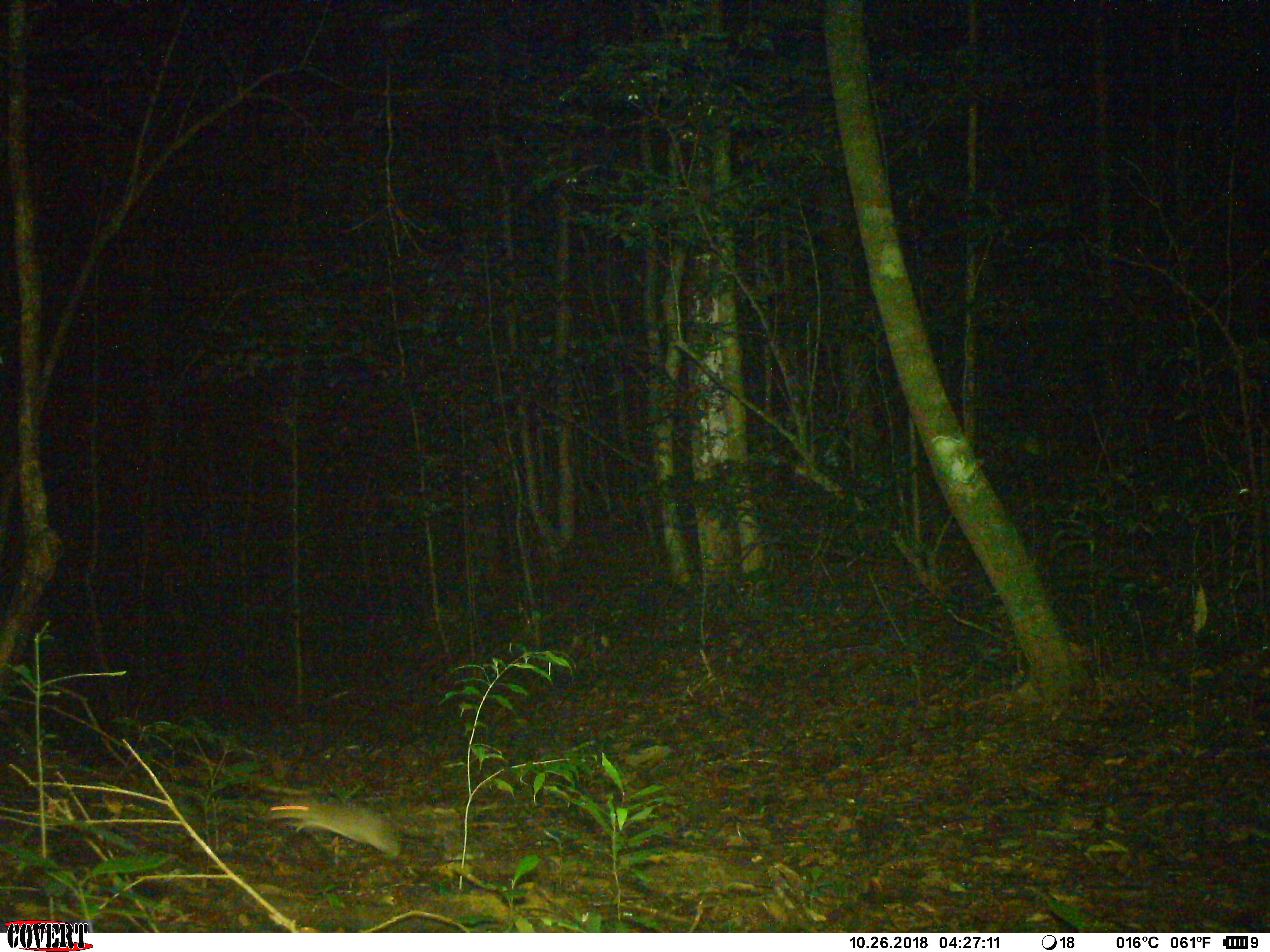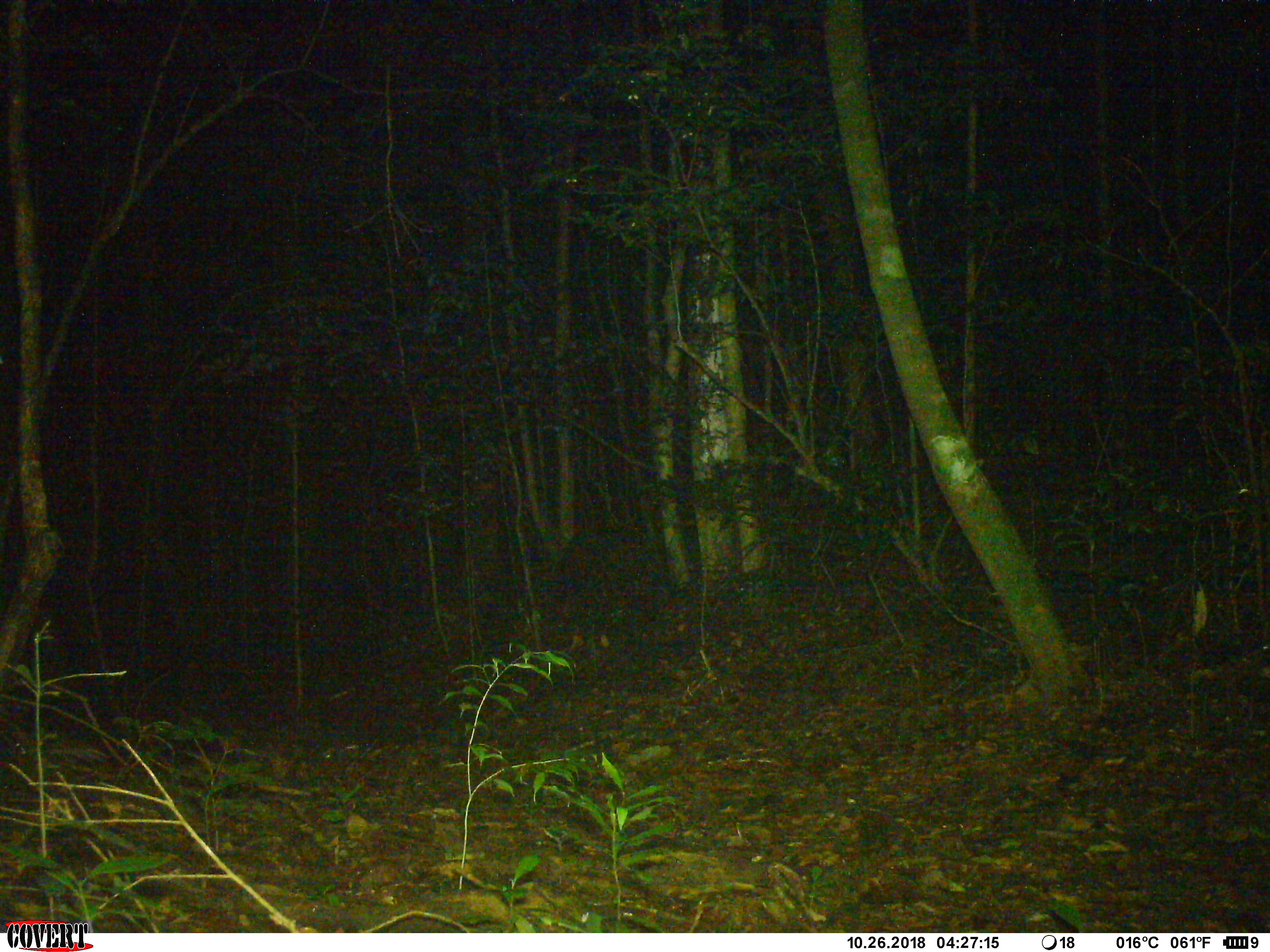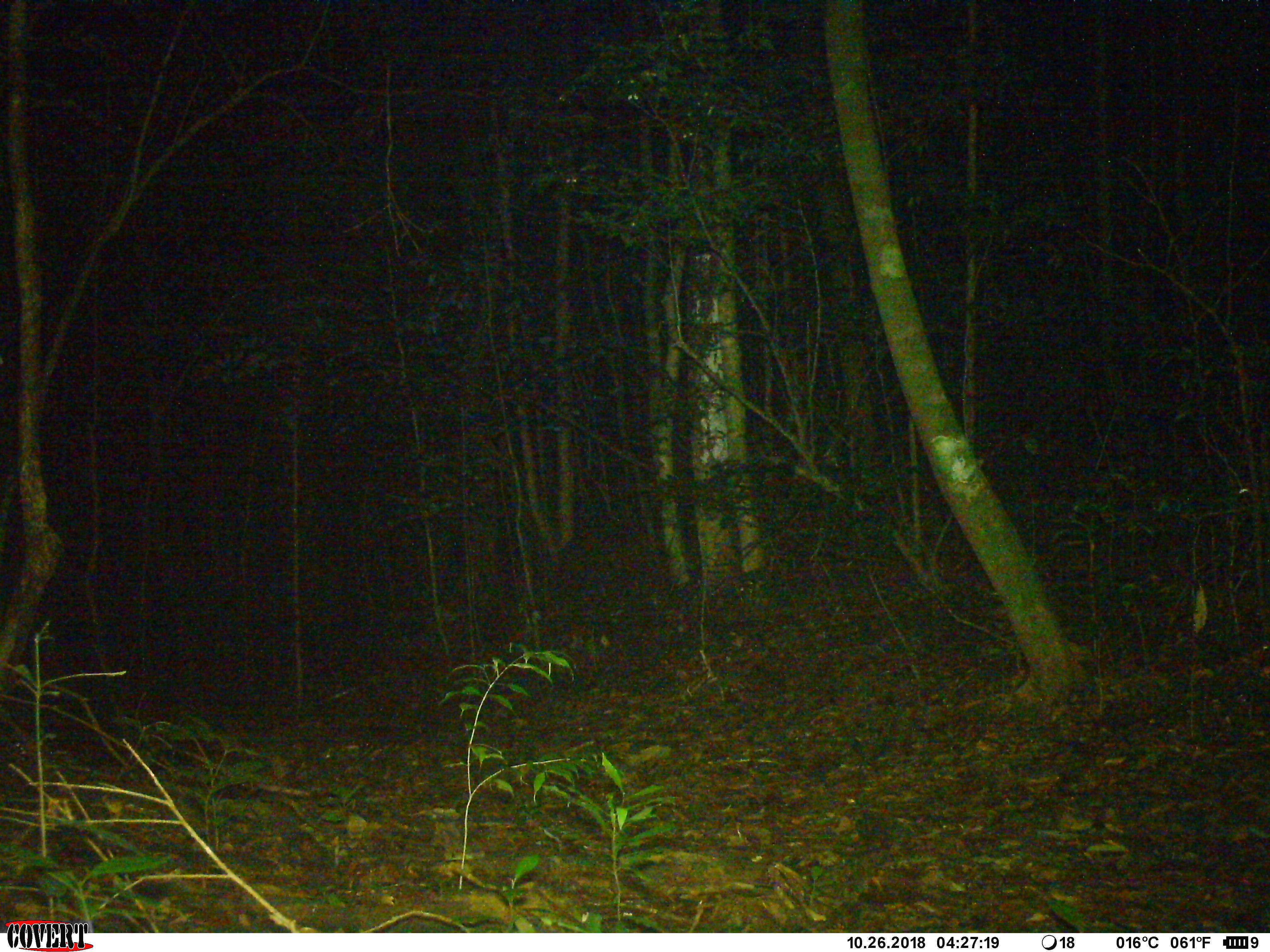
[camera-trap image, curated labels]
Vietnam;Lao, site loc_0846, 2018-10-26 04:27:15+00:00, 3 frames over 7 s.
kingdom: Animalia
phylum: Chordata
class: Mammalia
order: Rodentia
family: Muridae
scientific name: Muridae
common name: old-world mice and rats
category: unidentified murid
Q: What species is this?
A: Unidentified murid (old-world mice and rats) (Muridae).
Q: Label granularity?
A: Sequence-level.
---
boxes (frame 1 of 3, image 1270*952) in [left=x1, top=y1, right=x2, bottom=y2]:
unidentified murid: [left=266, top=797, right=400, bottom=857]